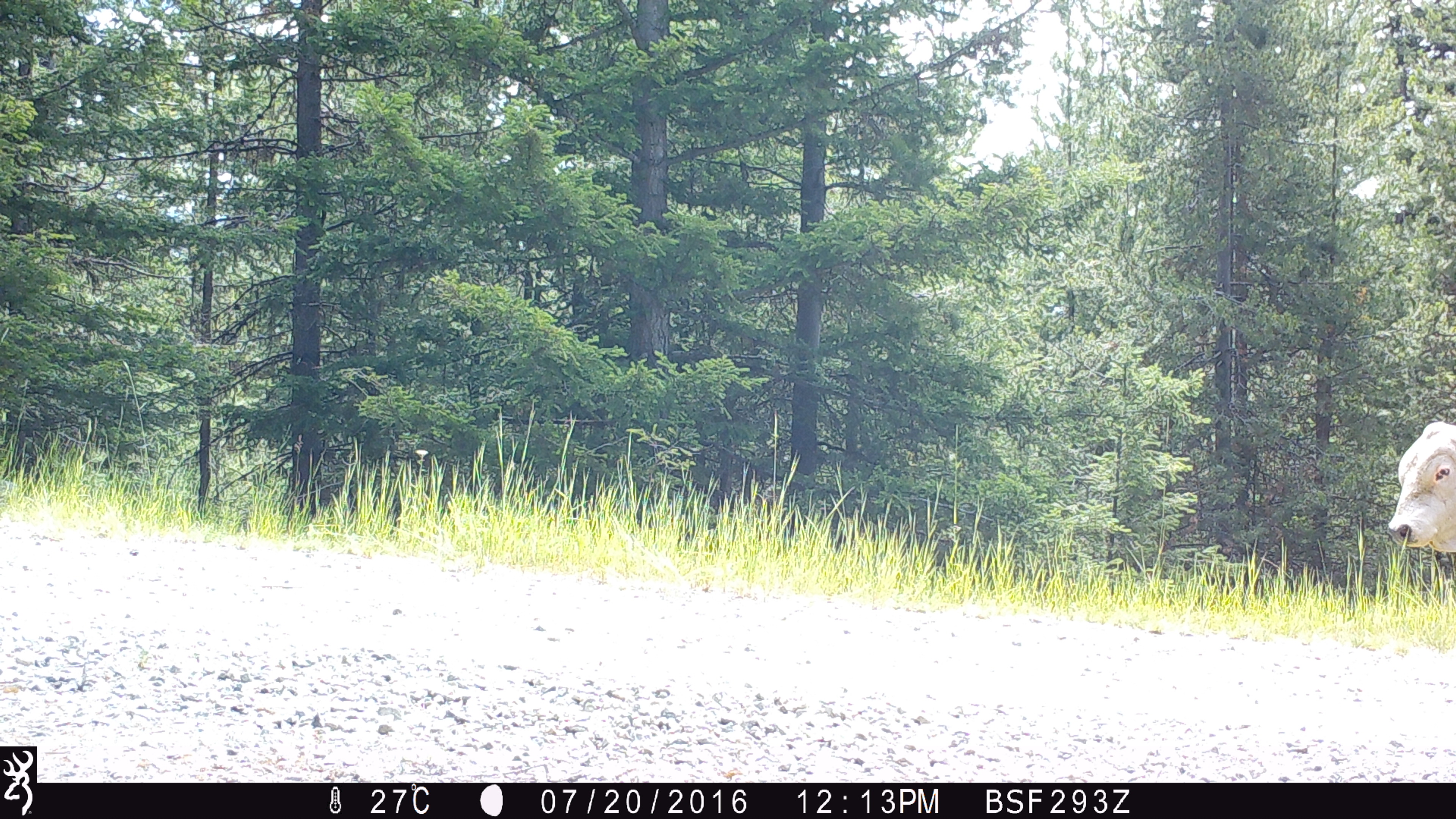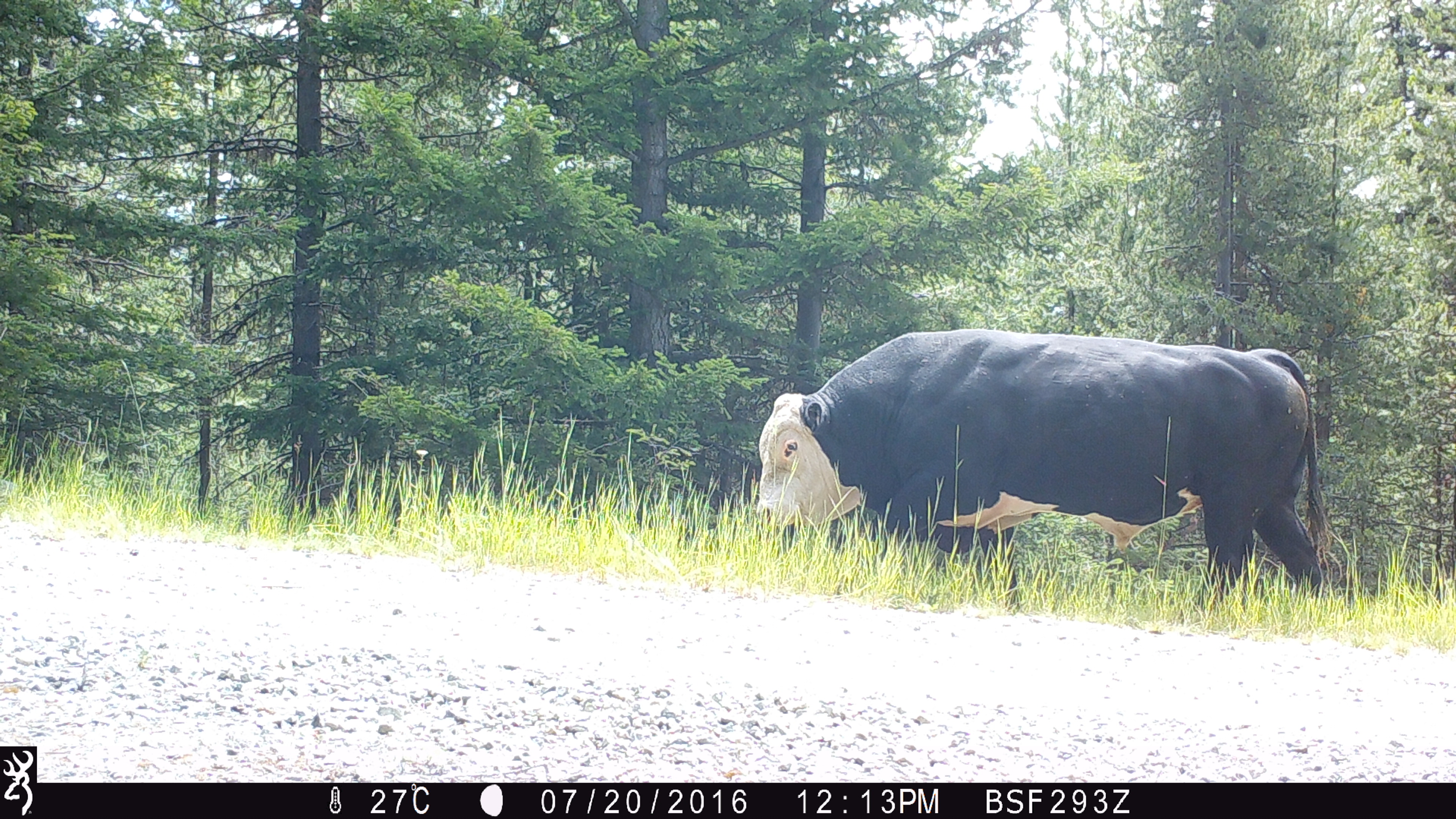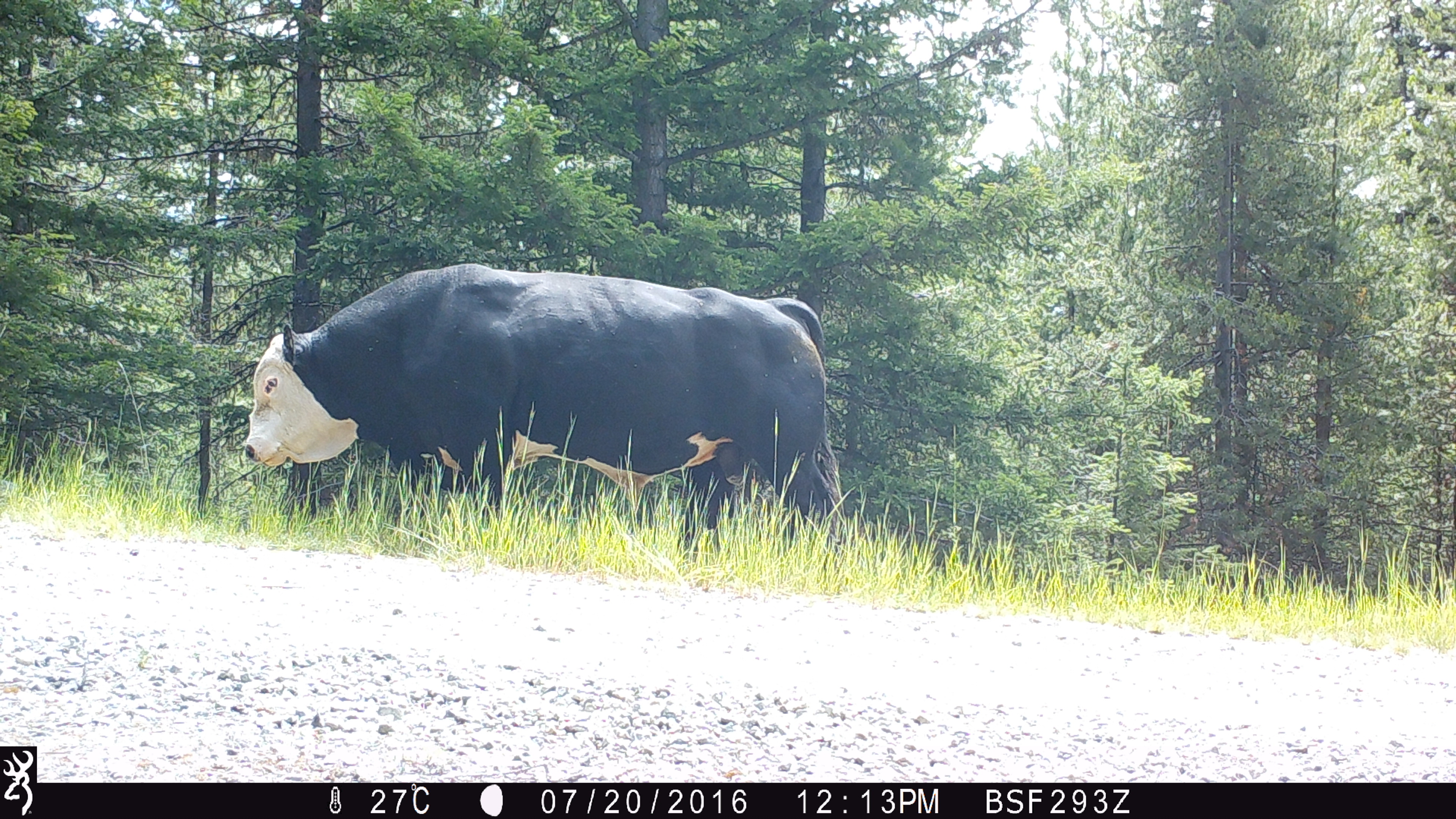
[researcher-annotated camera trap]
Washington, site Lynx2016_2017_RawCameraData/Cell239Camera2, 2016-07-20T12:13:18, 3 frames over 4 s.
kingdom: Animalia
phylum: Chordata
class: Mammalia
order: Artiodactyla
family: Bovidae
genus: Bos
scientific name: Bos taurus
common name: domestic cattle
Domestic cattle (Bos taurus). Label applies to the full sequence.